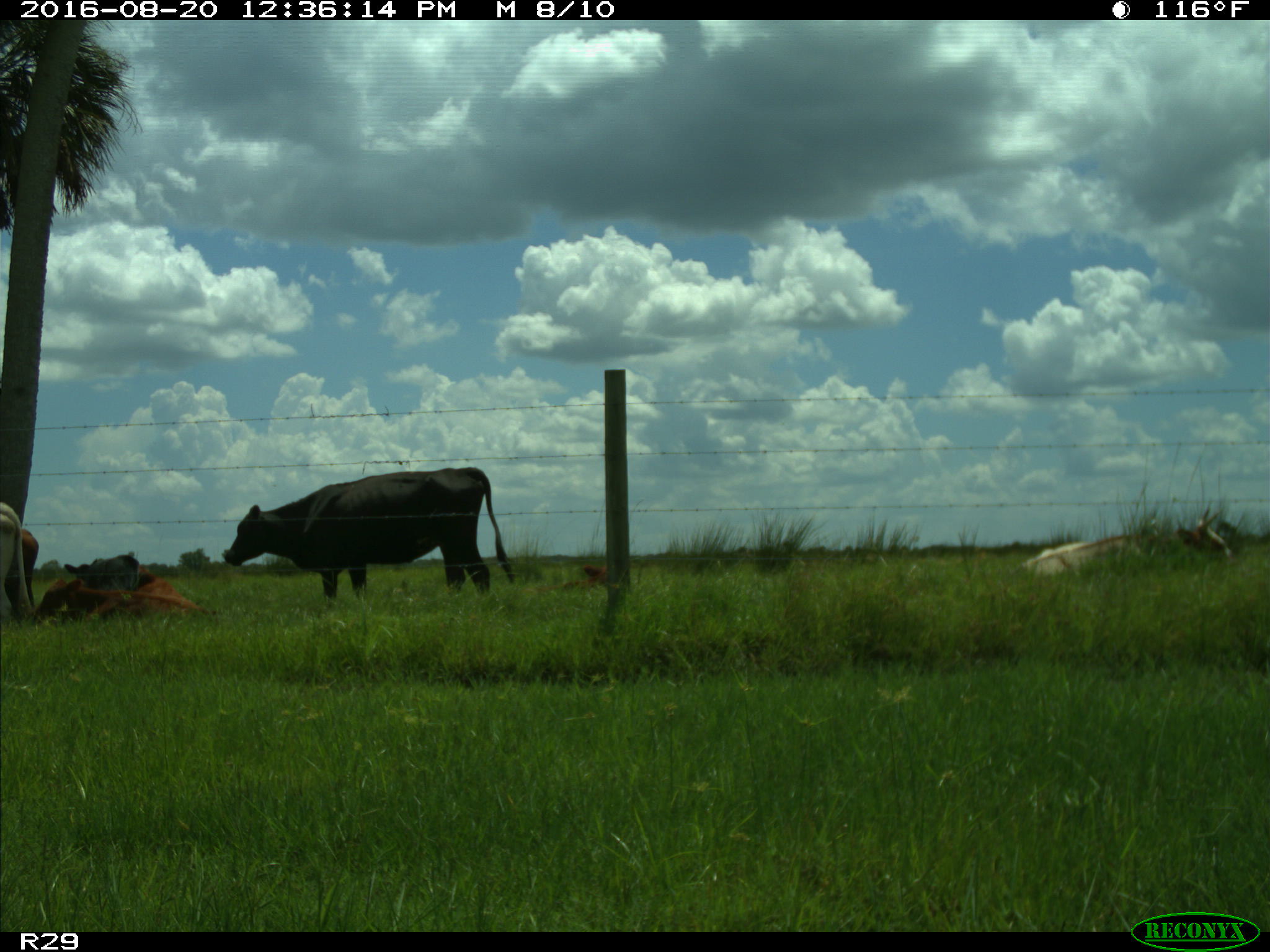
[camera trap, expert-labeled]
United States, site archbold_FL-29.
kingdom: Animalia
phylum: Chordata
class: Mammalia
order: Artiodactyla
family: Bovidae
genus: Bos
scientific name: Bos taurus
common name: domestic cow